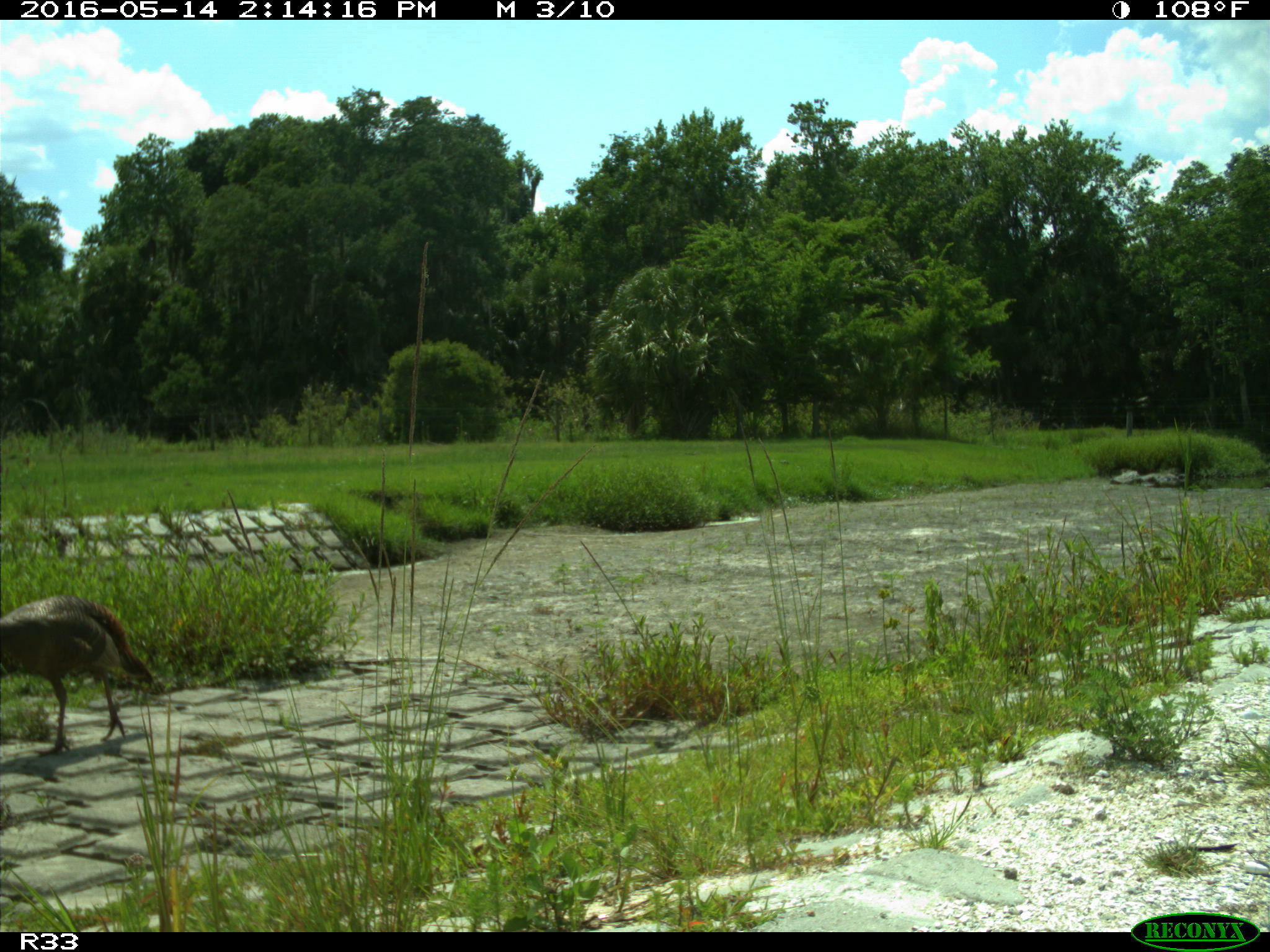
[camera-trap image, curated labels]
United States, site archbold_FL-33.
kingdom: Animalia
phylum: Chordata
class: Aves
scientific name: Aves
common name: birds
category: unidentified bird